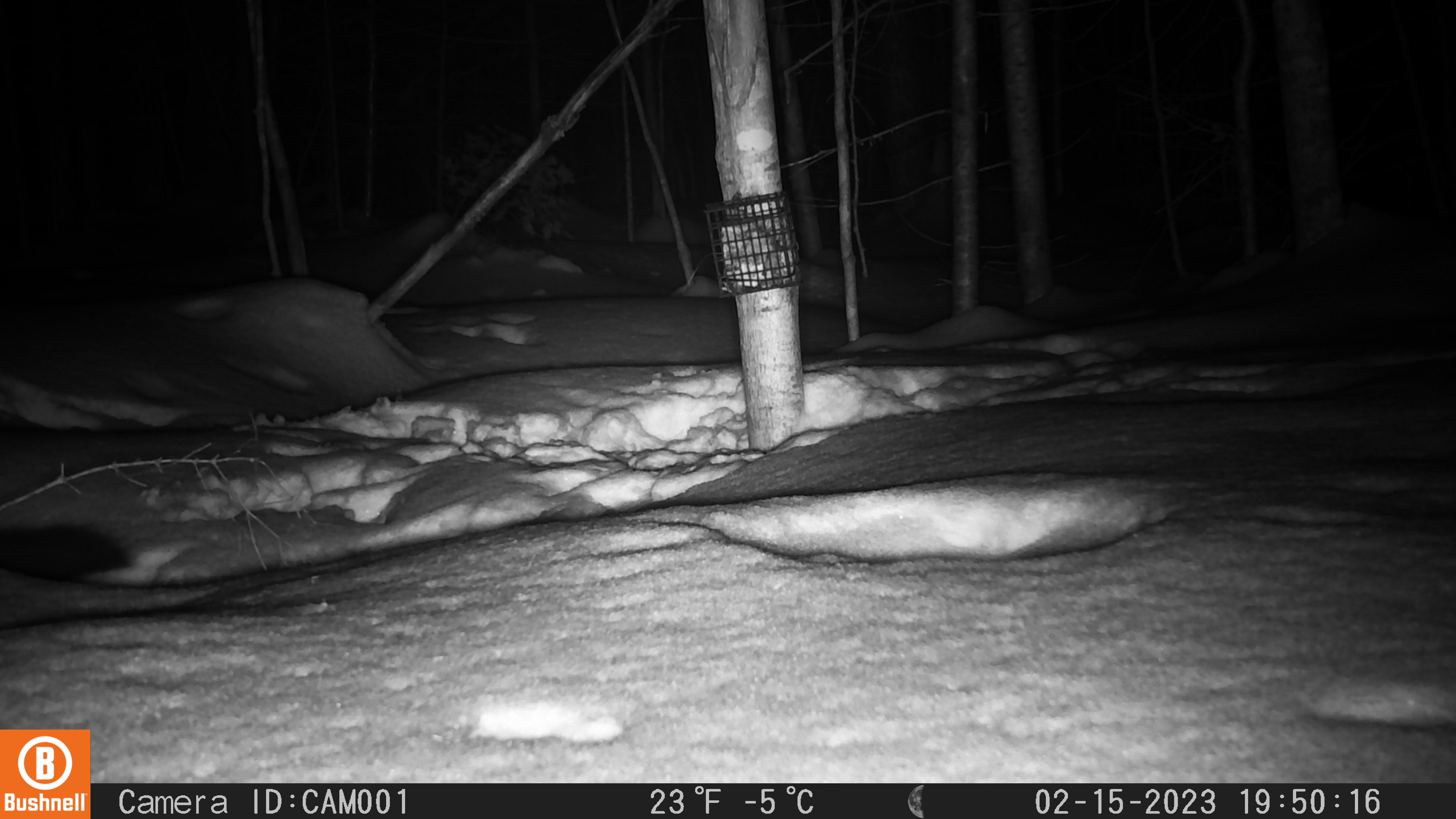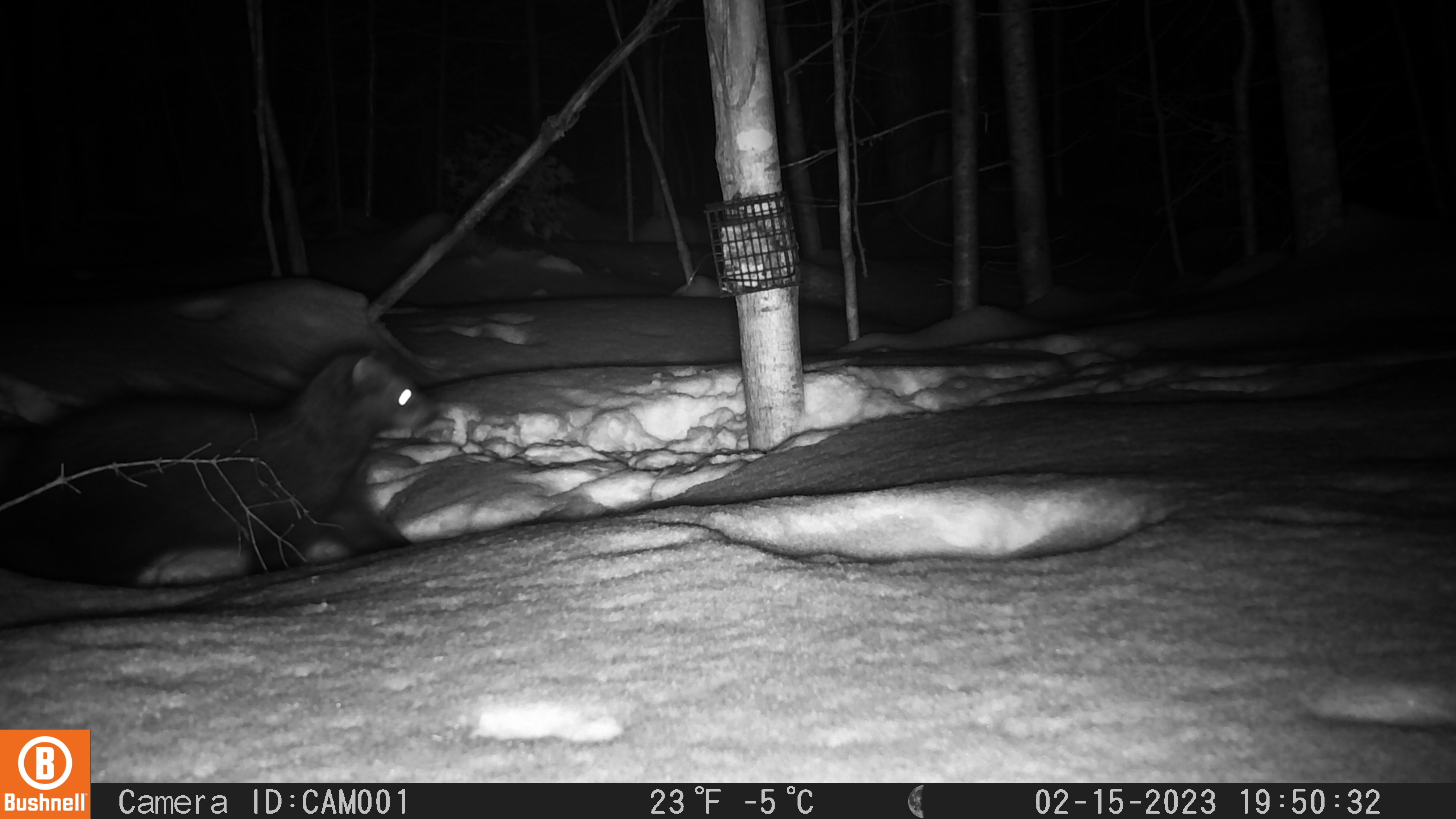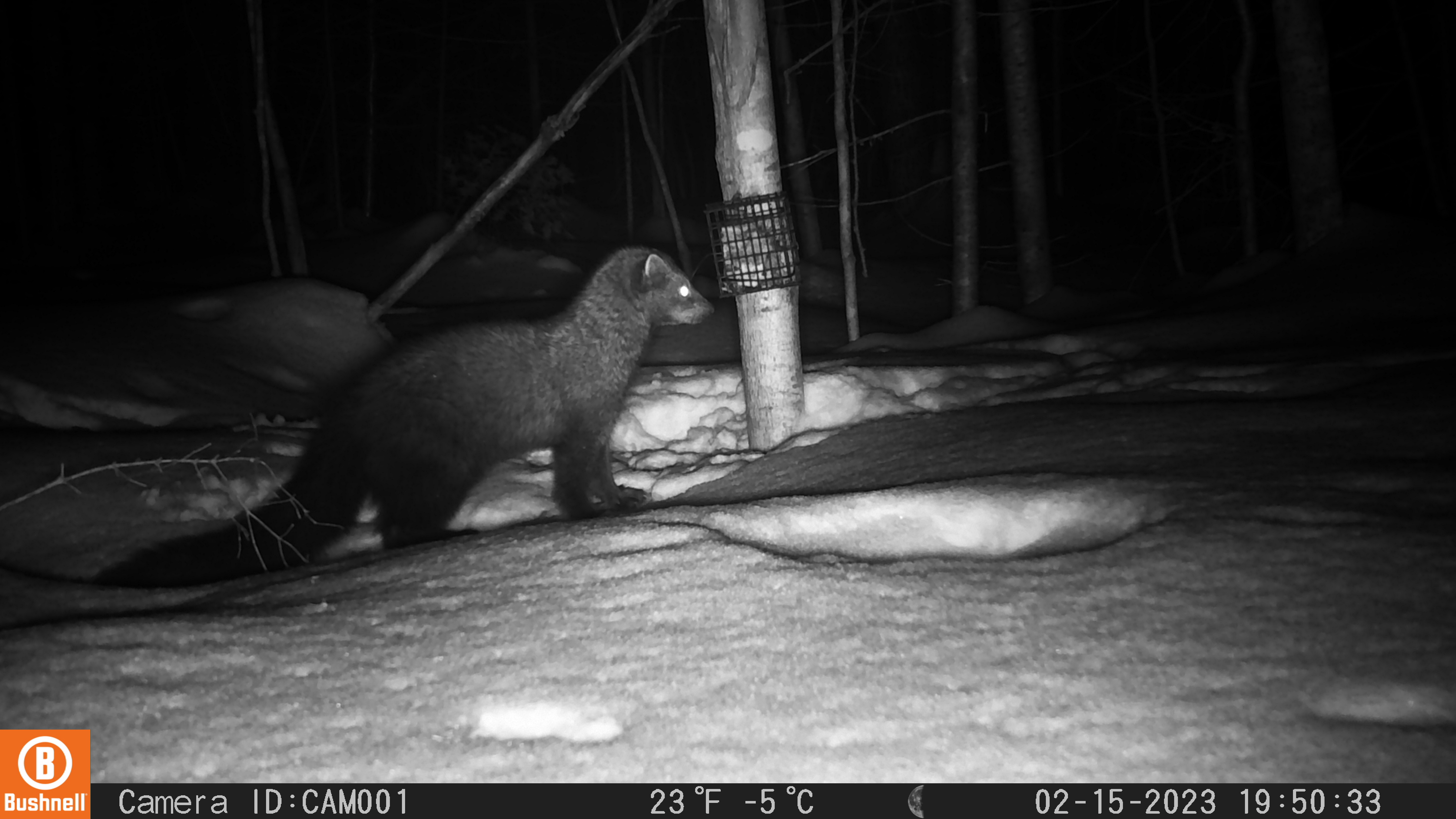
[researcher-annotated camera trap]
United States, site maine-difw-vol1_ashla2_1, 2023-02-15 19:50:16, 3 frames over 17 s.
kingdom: Animalia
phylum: Chordata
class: Mammalia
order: Carnivora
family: Mustelidae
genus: Pekania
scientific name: Pekania pennanti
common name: fisher